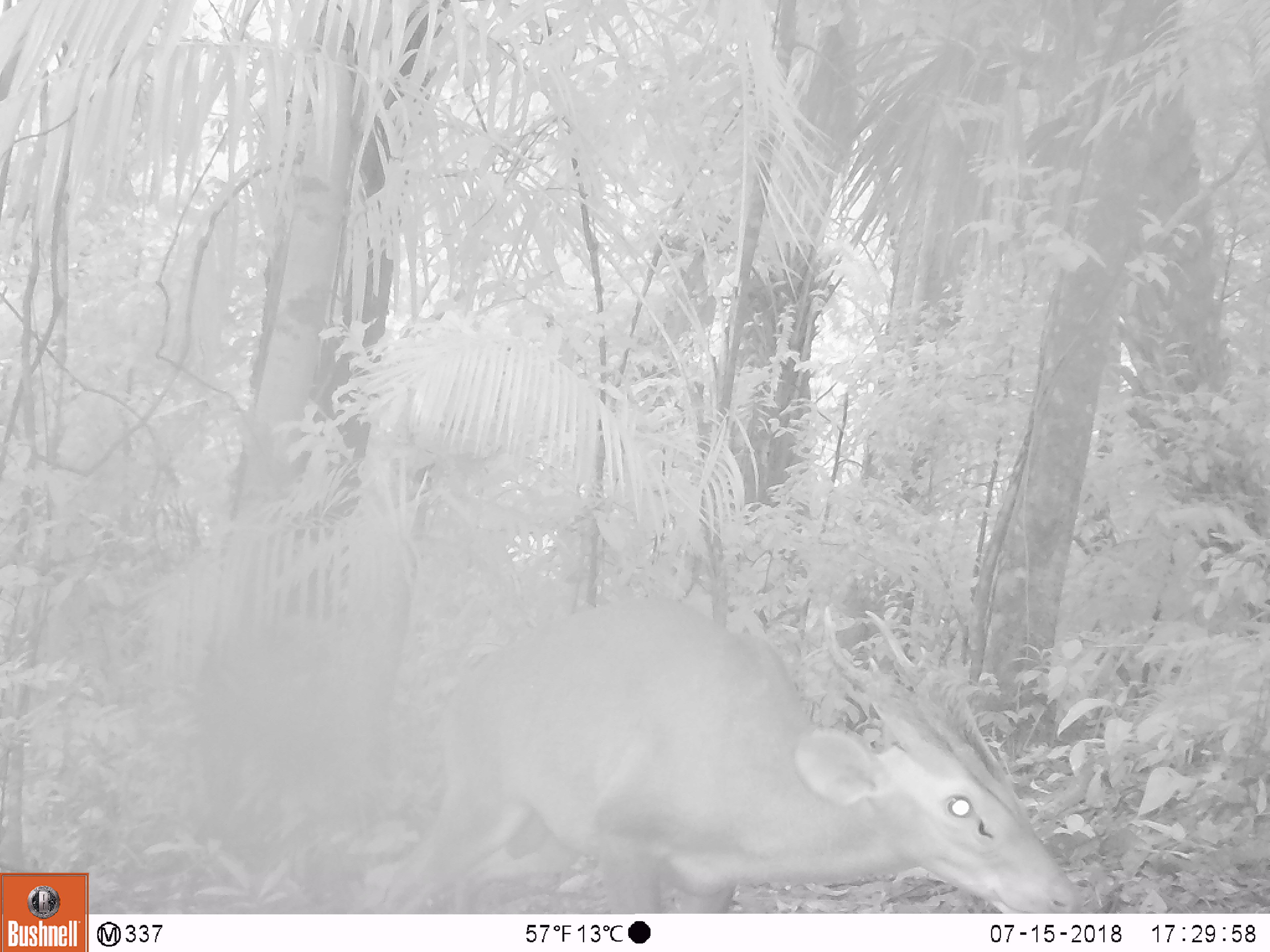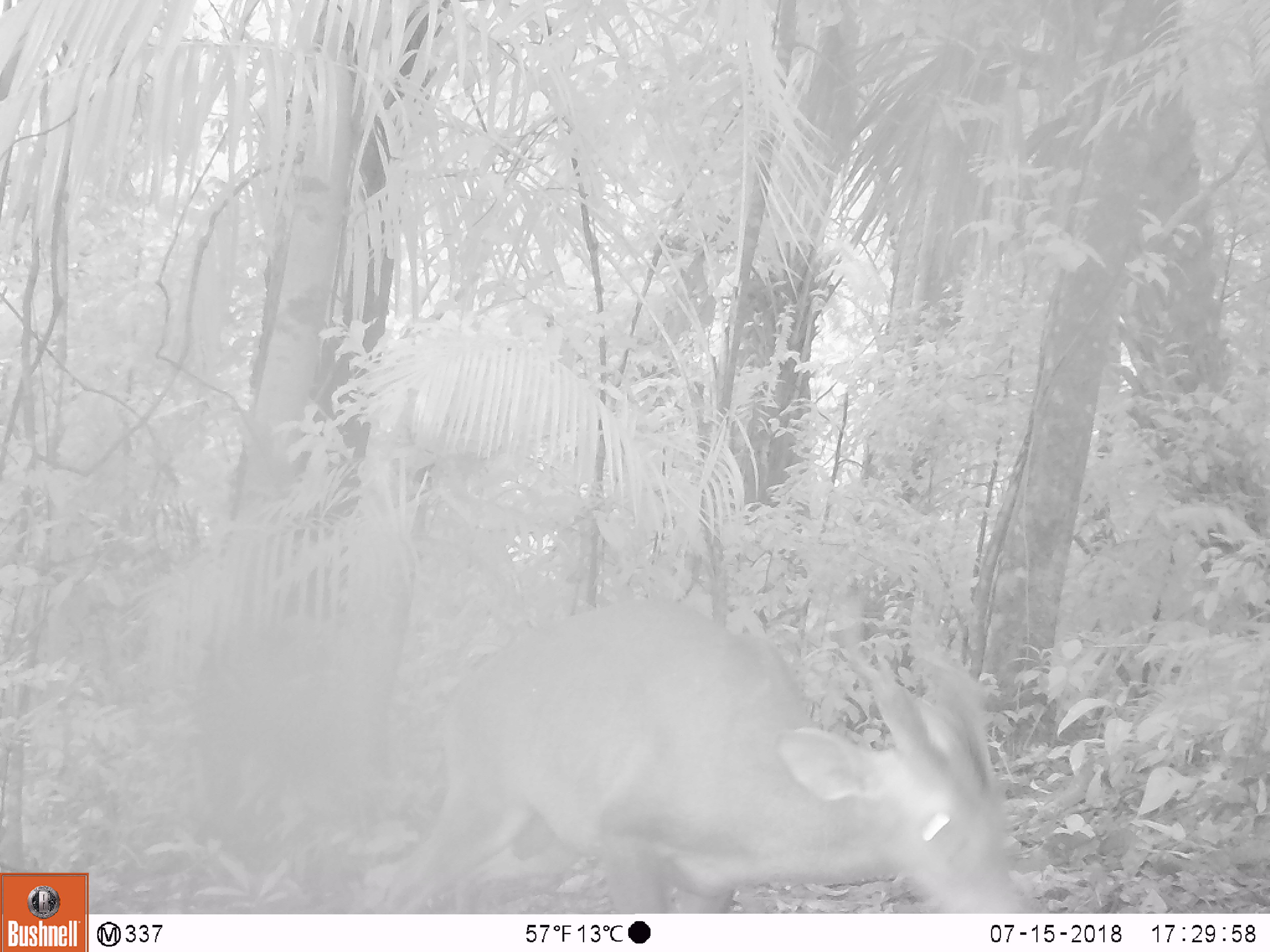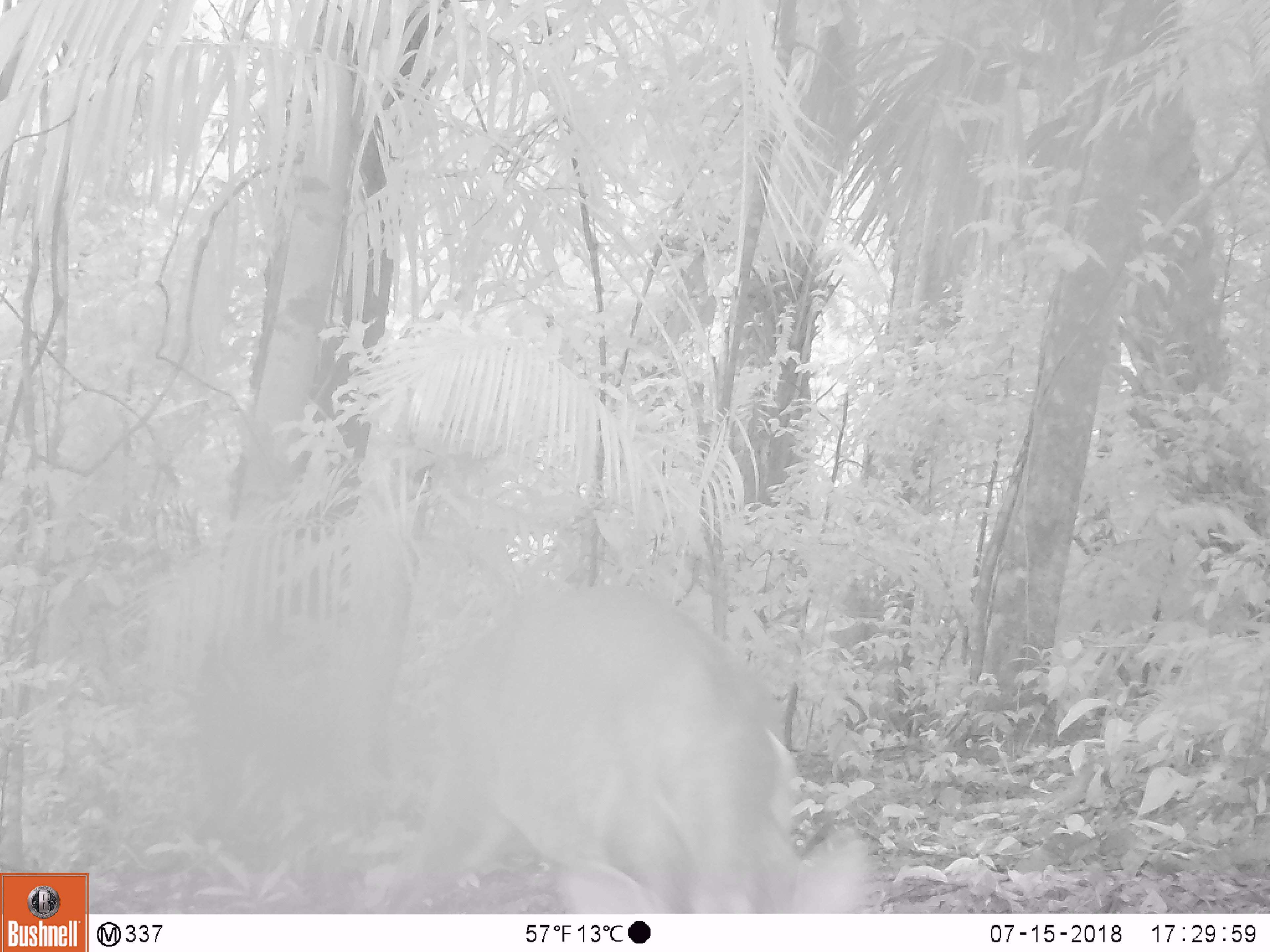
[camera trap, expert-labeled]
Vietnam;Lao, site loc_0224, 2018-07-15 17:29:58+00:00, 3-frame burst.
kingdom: Animalia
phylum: Chordata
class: Mammalia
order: Artiodactyla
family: Cervidae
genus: Muntiacus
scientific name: Muntiacus vuquangensis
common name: large-antlered muntjac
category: large antlered muntjac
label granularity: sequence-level